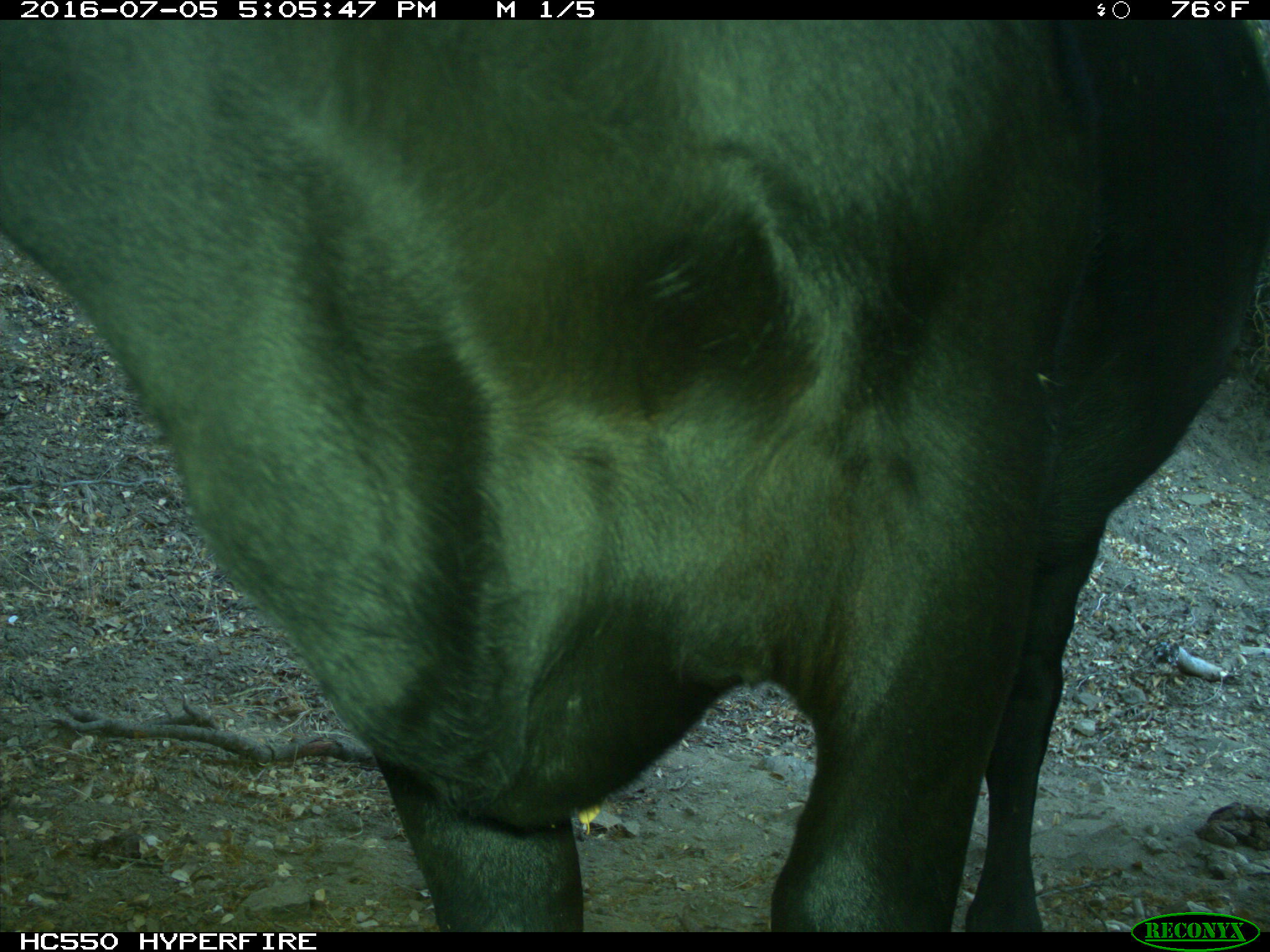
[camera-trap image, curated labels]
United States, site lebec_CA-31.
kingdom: Animalia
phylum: Chordata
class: Mammalia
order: Artiodactyla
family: Bovidae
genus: Bos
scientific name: Bos taurus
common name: domestic cow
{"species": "Bos taurus (domestic cow)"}